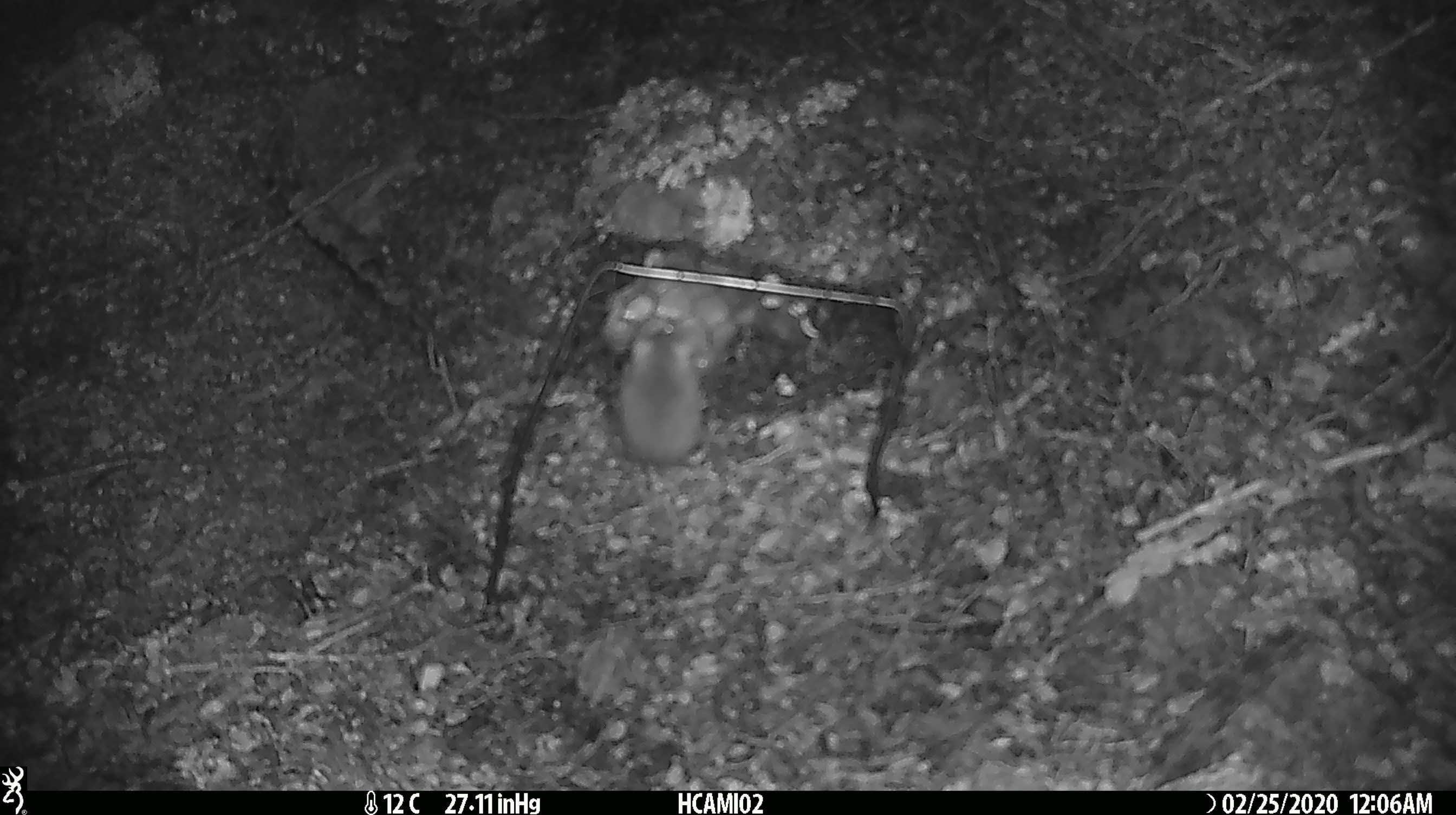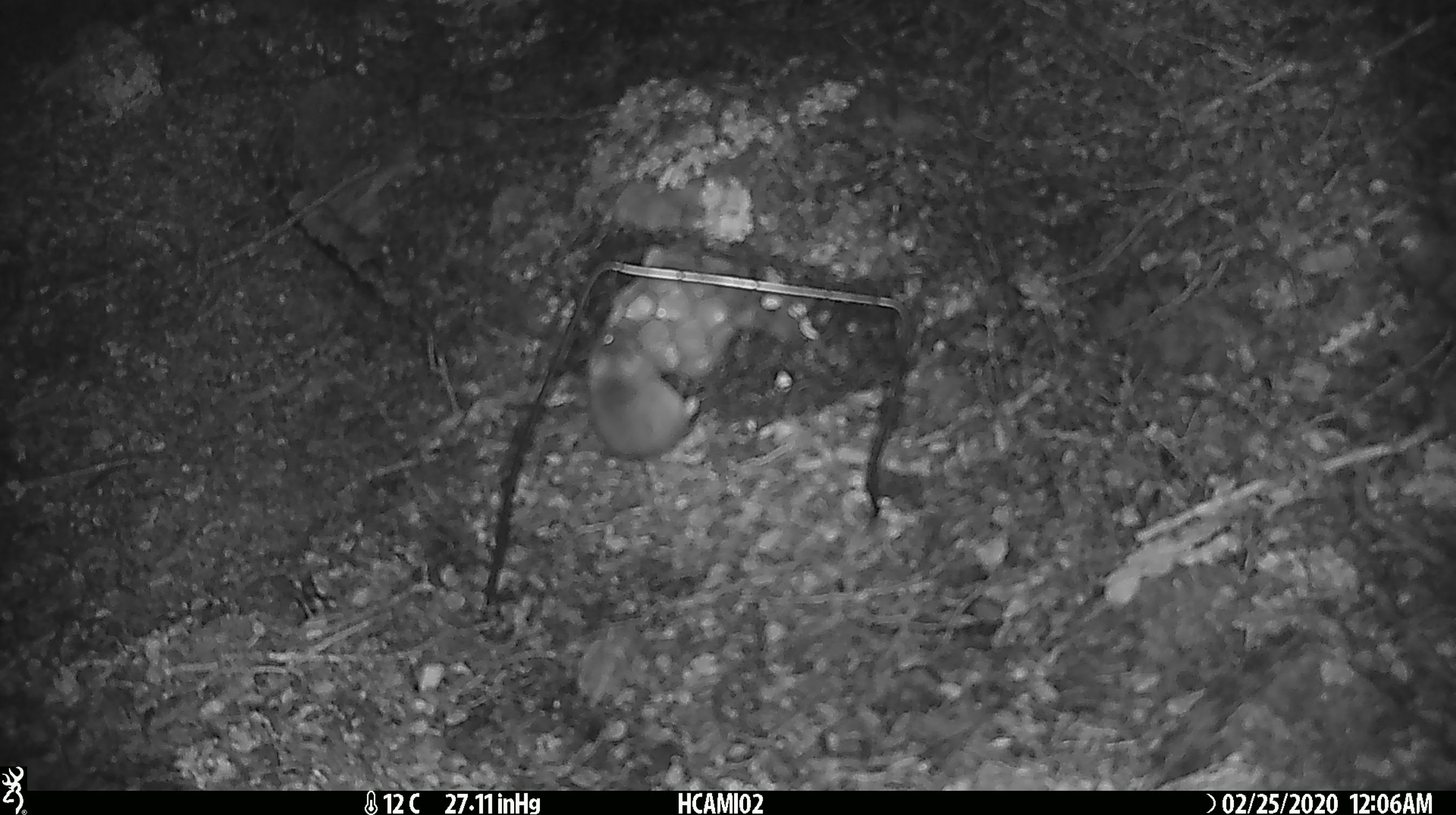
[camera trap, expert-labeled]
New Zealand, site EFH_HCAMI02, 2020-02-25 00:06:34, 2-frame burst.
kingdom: Animalia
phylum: Chordata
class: Mammalia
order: Rodentia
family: Muridae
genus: Mus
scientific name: Mus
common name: mouse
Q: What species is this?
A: Mouse (Mus).